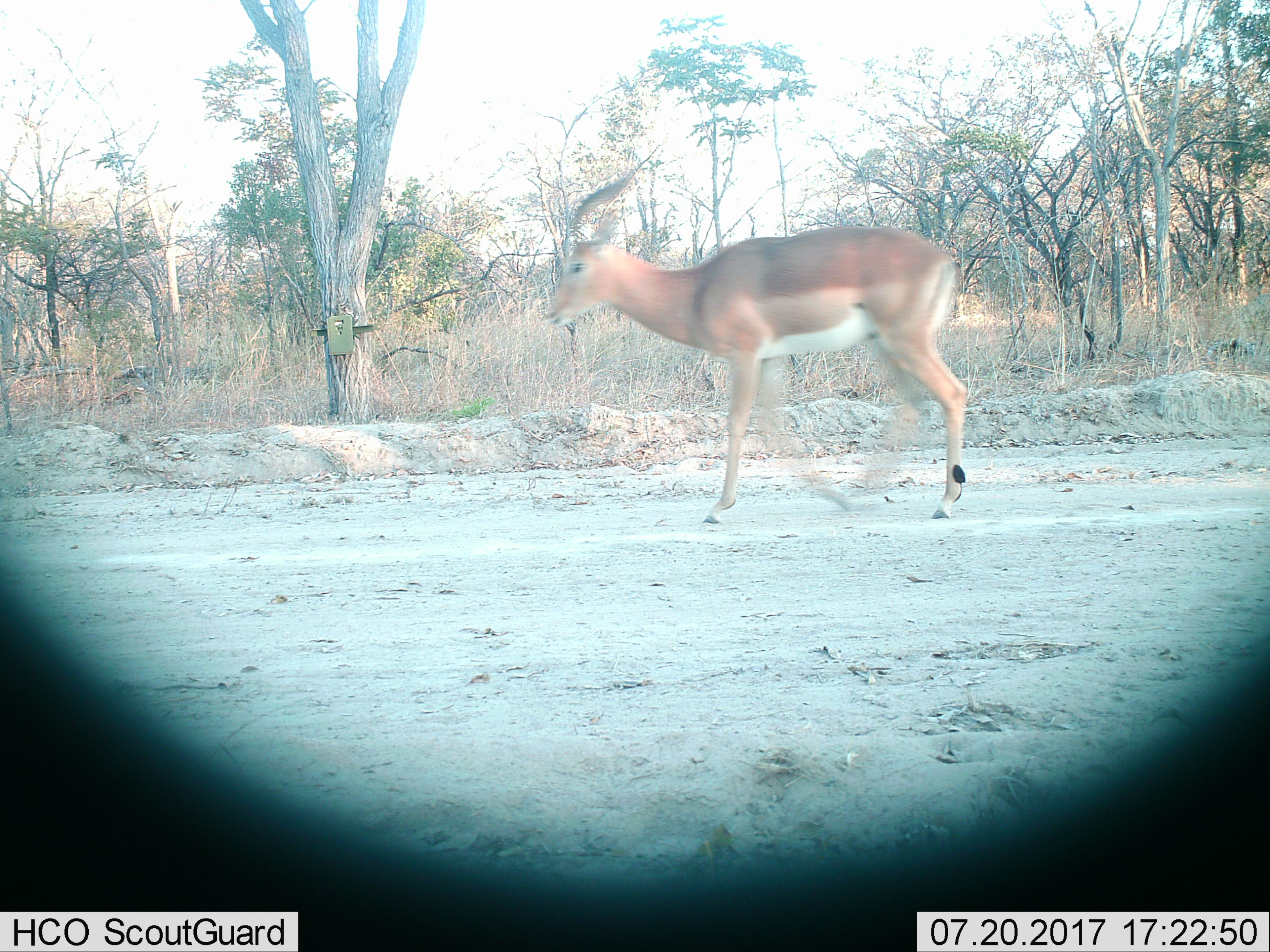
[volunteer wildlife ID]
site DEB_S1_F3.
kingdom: Animalia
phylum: Chordata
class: Mammalia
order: Artiodactyla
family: Bovidae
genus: Aepyceros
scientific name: Aepyceros melampus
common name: impala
Impala (Aepyceros melampus), count 1. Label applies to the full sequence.